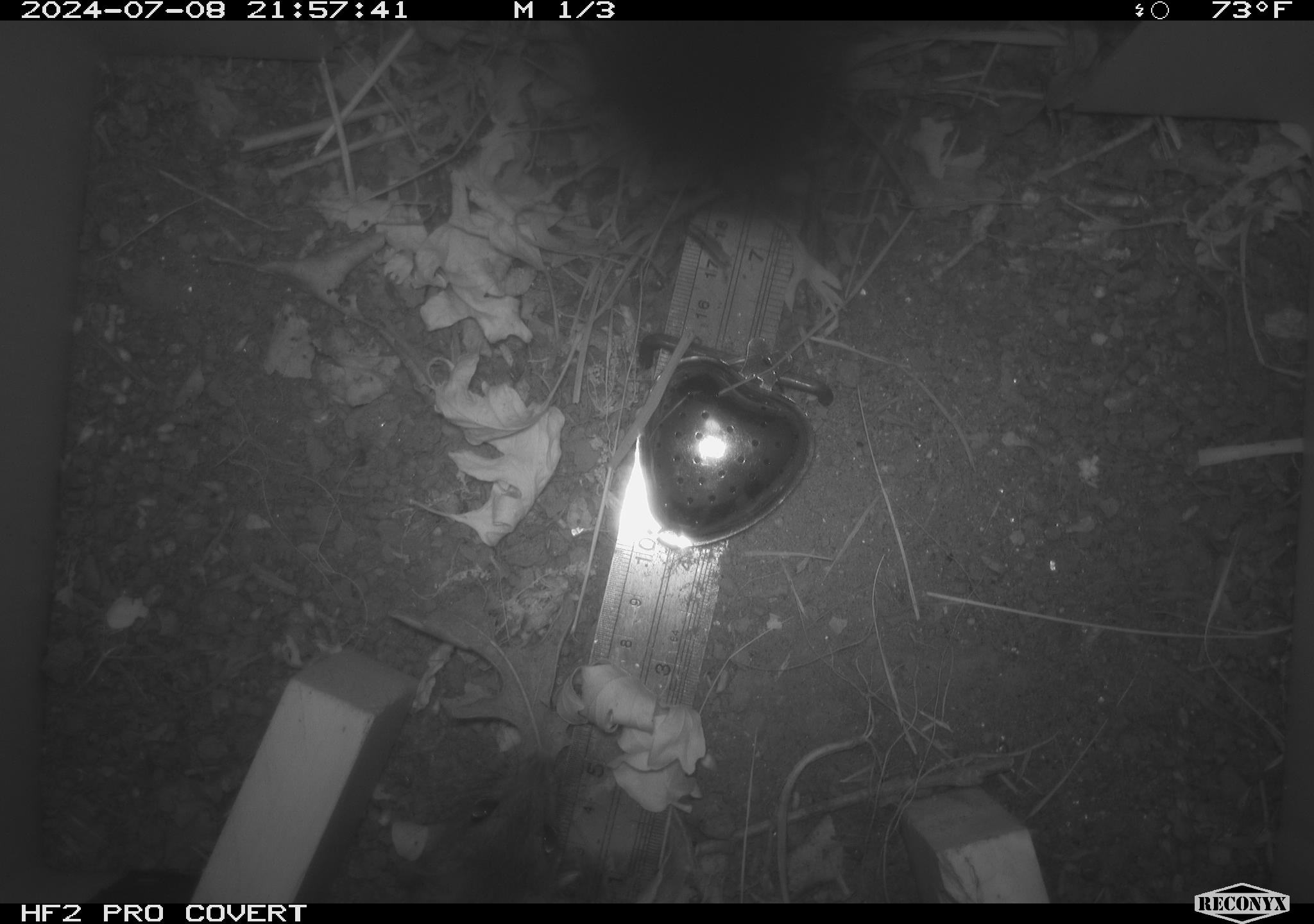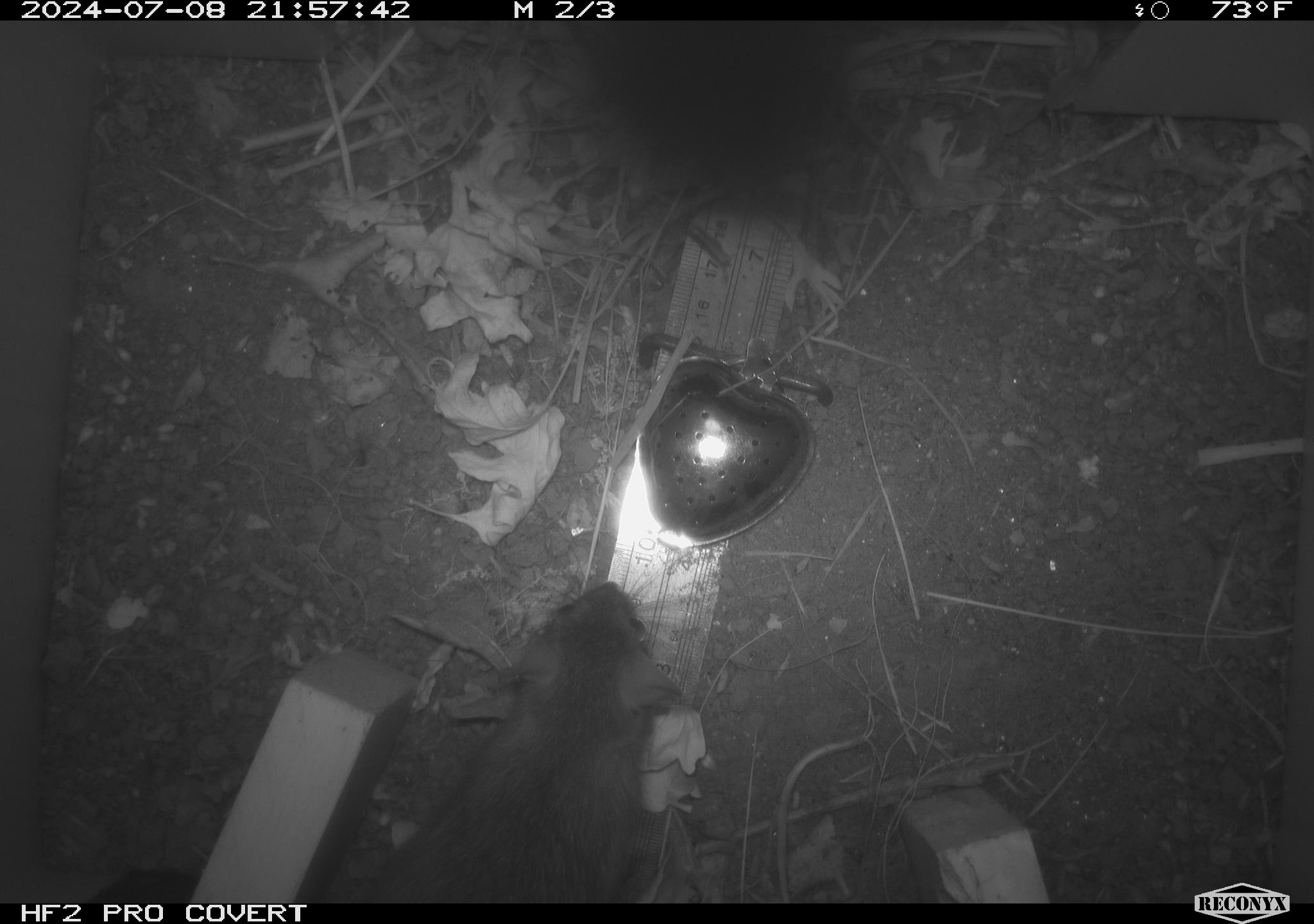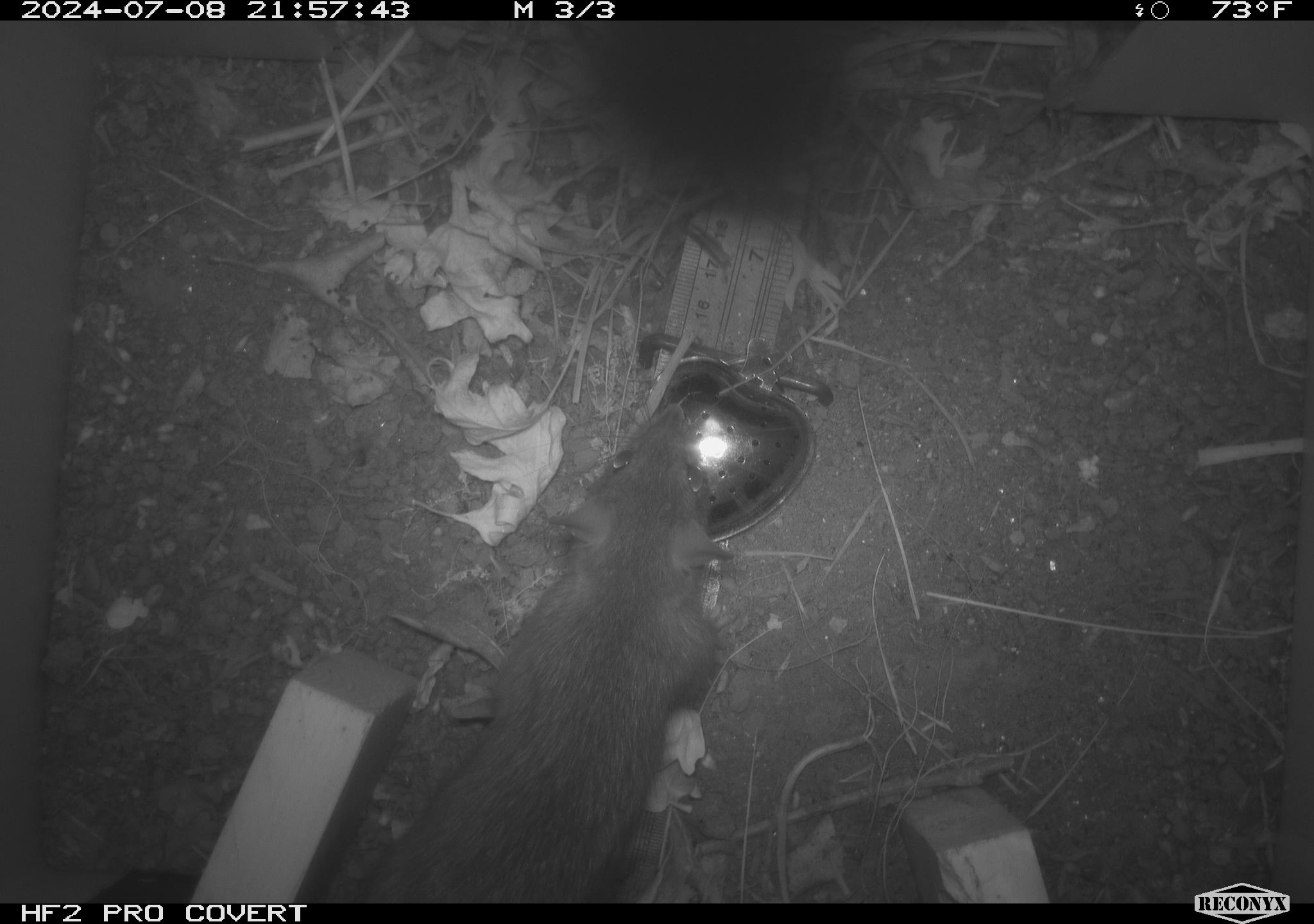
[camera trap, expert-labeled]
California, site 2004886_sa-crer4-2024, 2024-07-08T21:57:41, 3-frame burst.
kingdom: Animalia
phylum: Chordata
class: Mammalia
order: Rodentia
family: Muridae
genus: Rattus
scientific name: Rattus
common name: rat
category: rattus species